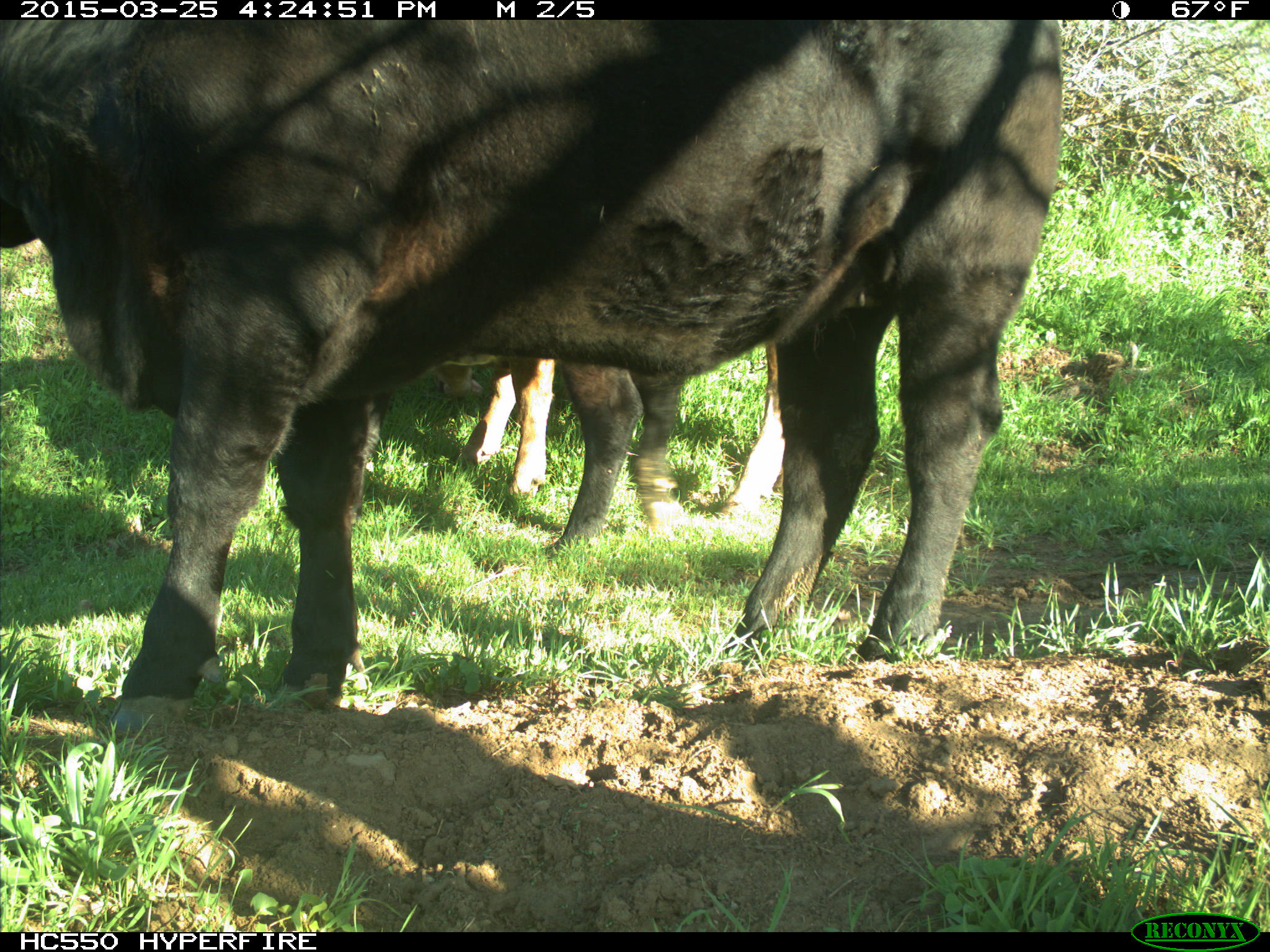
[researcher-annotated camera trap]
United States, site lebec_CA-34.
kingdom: Animalia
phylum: Chordata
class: Mammalia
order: Artiodactyla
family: Bovidae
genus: Bos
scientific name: Bos taurus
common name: domestic cow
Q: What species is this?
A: Bos taurus (domestic cow).